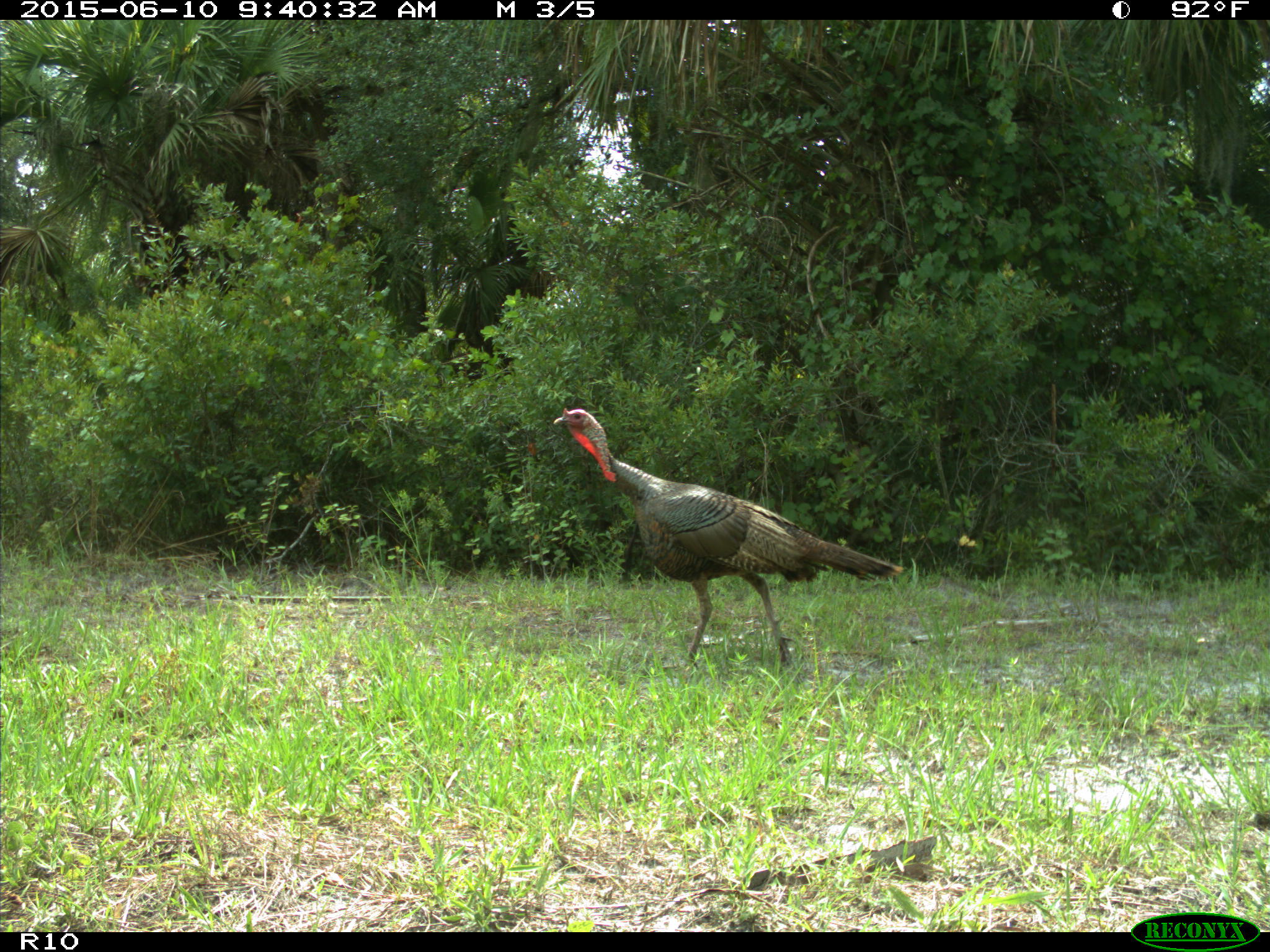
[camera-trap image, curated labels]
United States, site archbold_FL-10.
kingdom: Animalia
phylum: Chordata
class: Aves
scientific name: Aves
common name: birds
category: unidentified bird